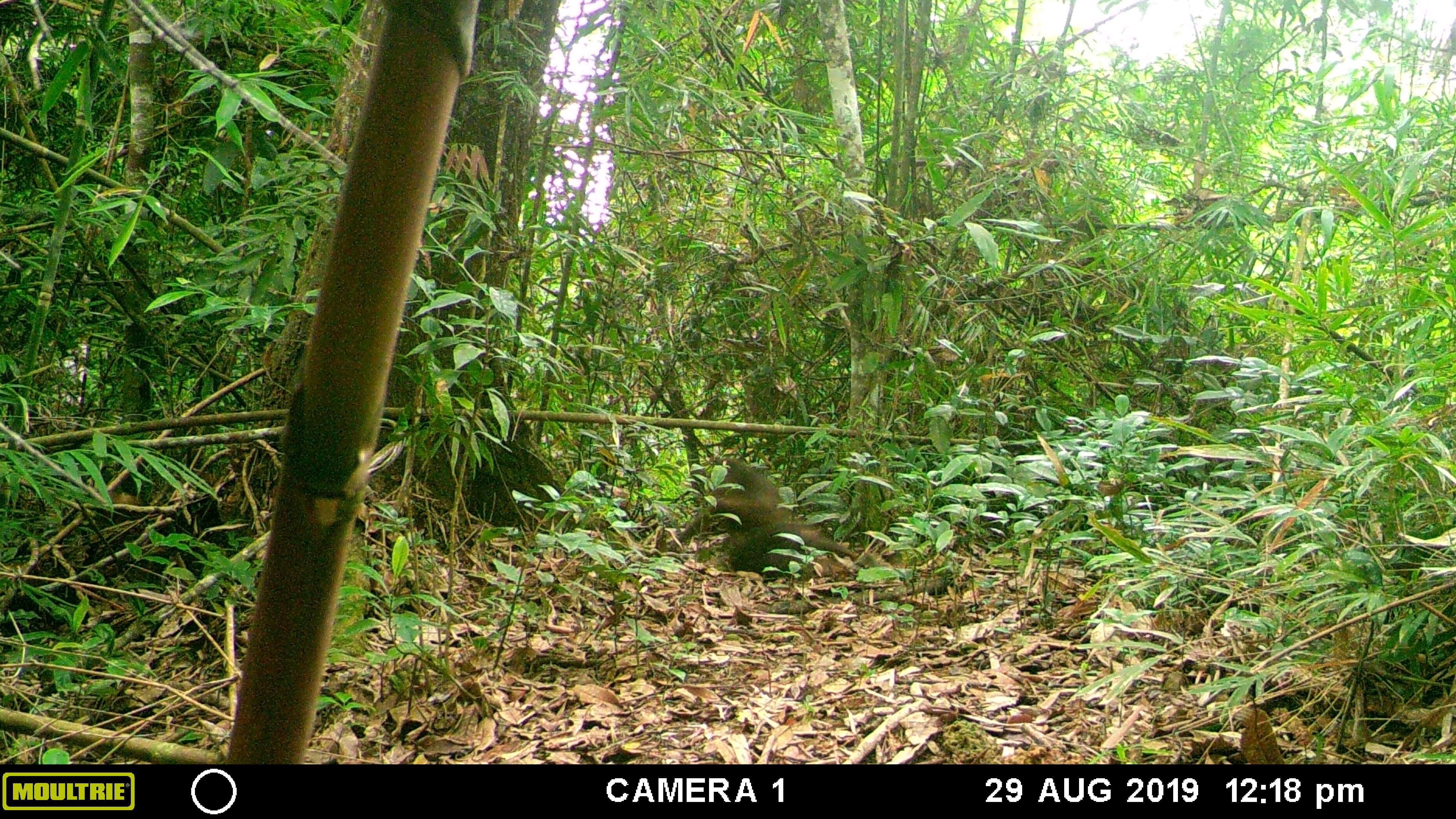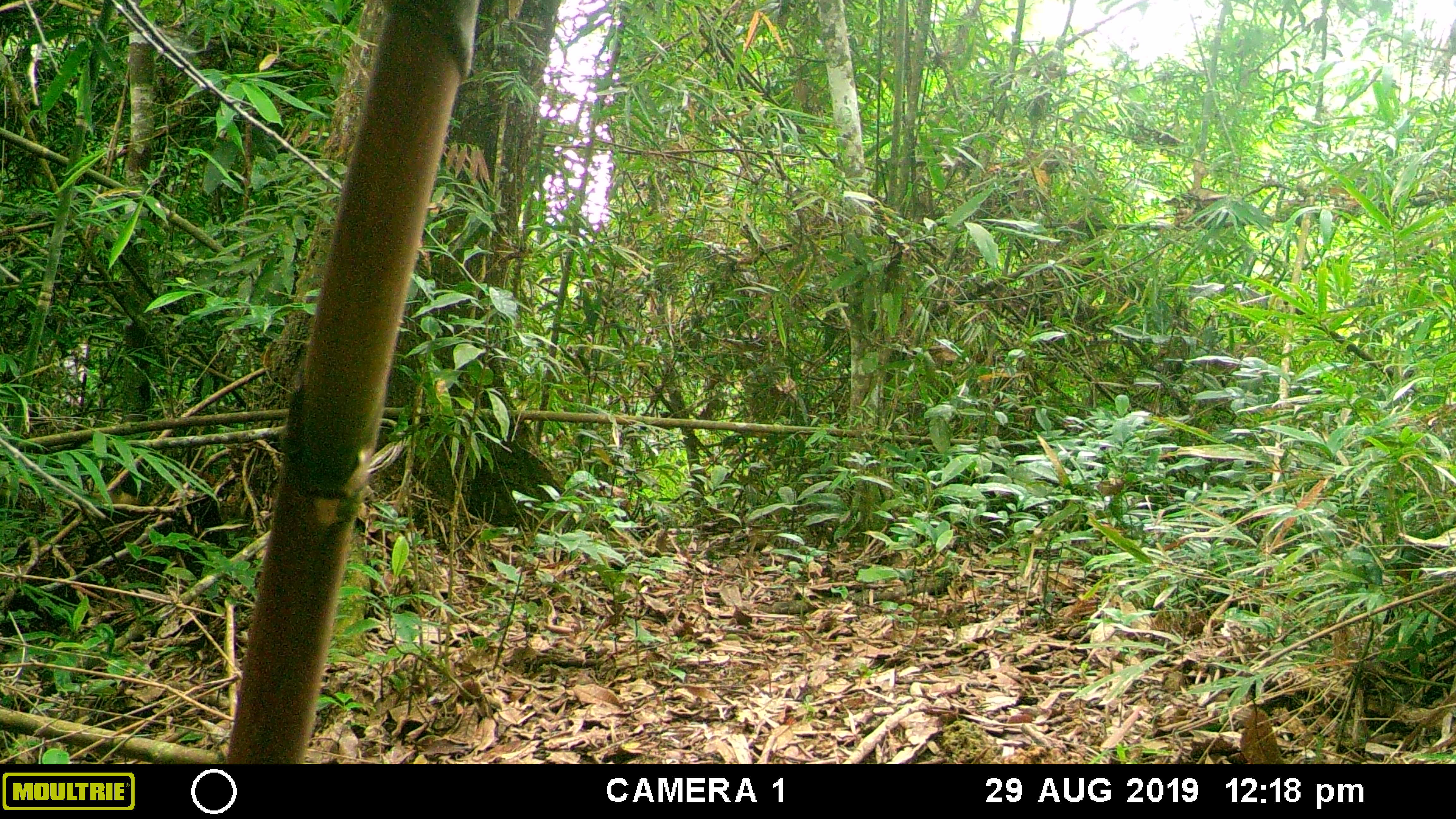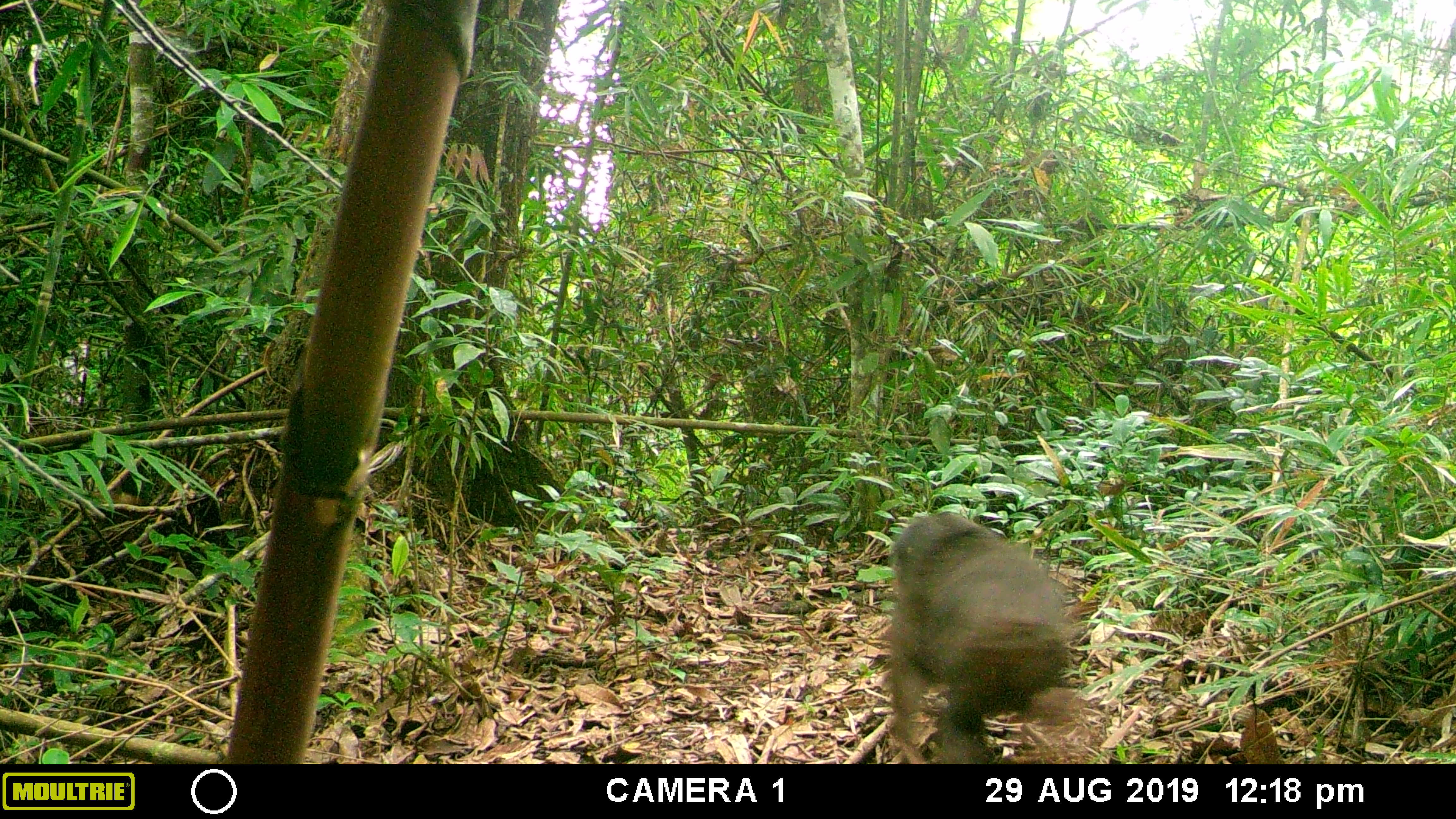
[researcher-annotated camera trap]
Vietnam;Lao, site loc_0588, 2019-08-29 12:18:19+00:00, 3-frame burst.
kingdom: Animalia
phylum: Chordata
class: Mammalia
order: Primates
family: Cercopithecidae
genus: Macaca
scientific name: Macaca arctoides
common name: stump-tailed macaque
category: stump tailed macaque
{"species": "stump tailed macaque (stump-tailed macaque) (Macaca arctoides)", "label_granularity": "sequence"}